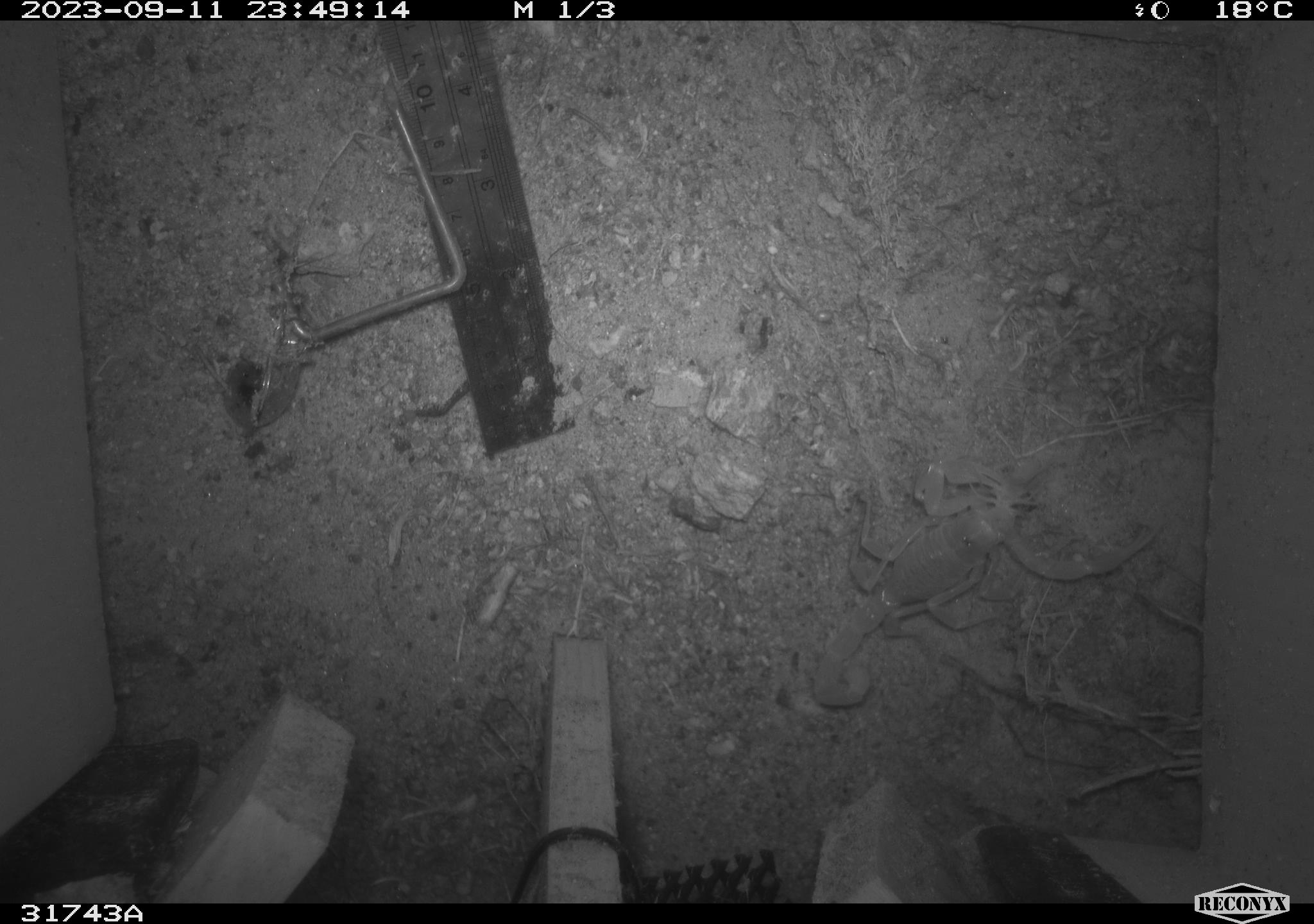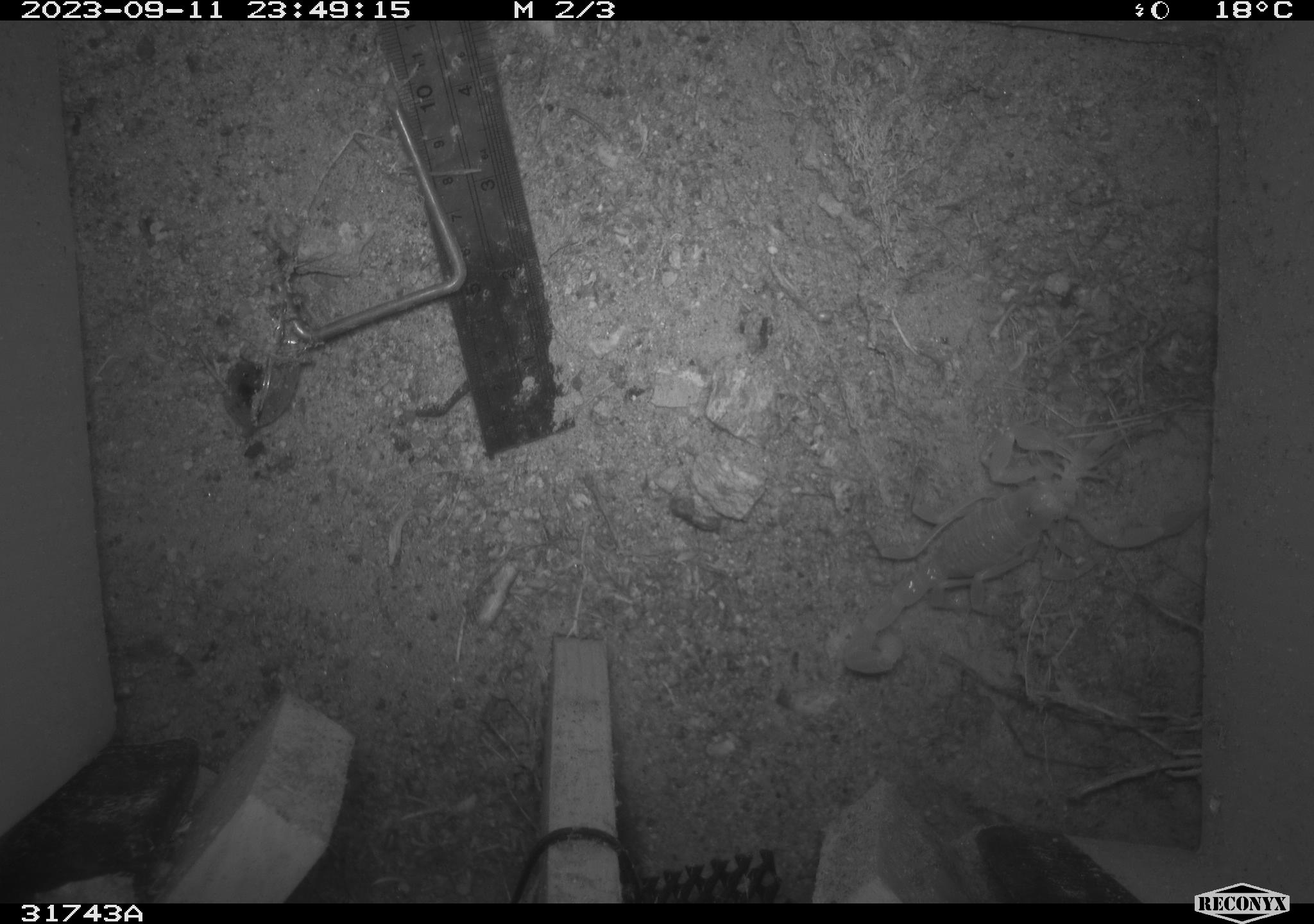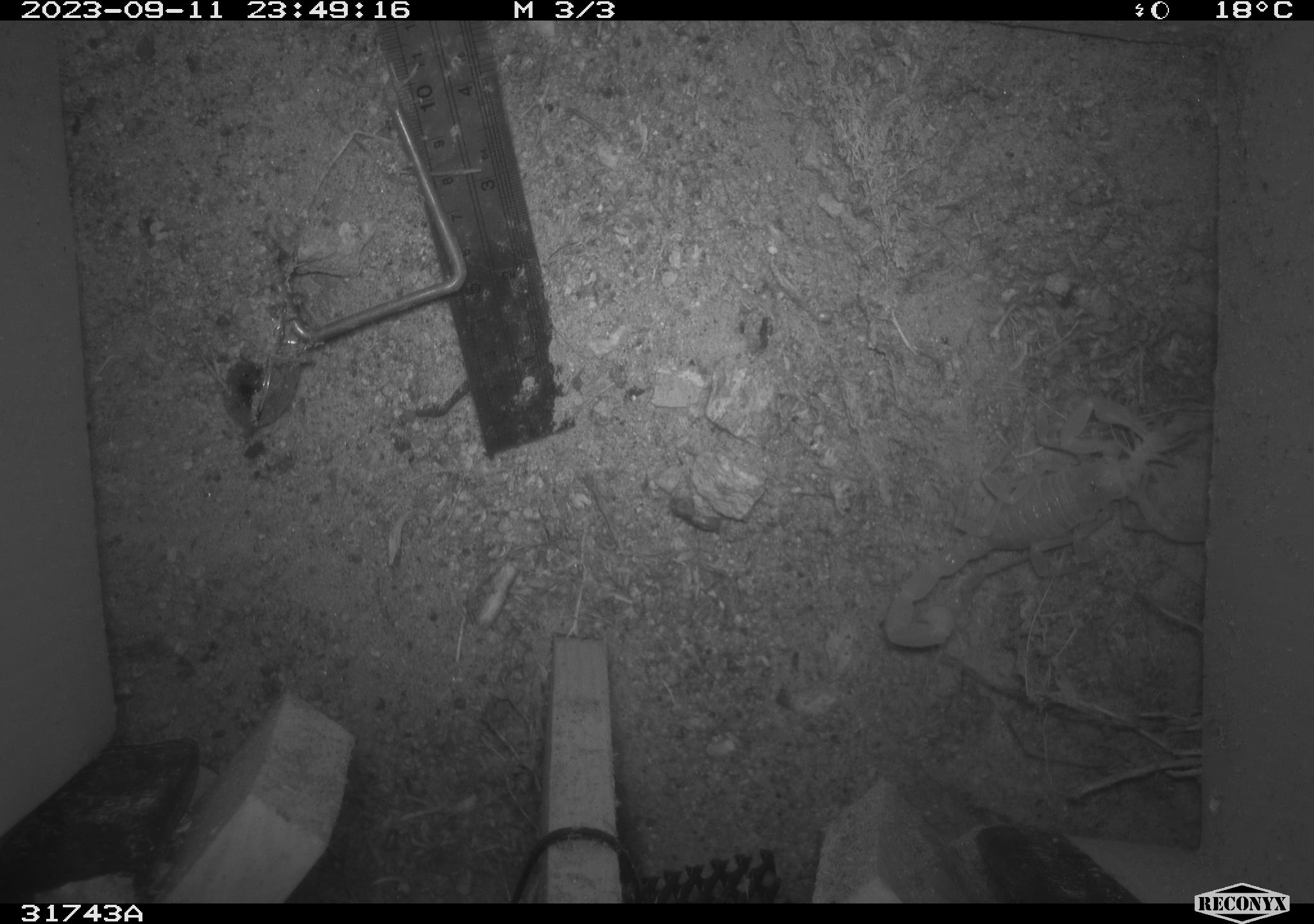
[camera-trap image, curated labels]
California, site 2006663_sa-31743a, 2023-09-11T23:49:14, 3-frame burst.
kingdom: Animalia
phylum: Arthropoda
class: Arachnida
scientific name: Arachnida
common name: arachnids